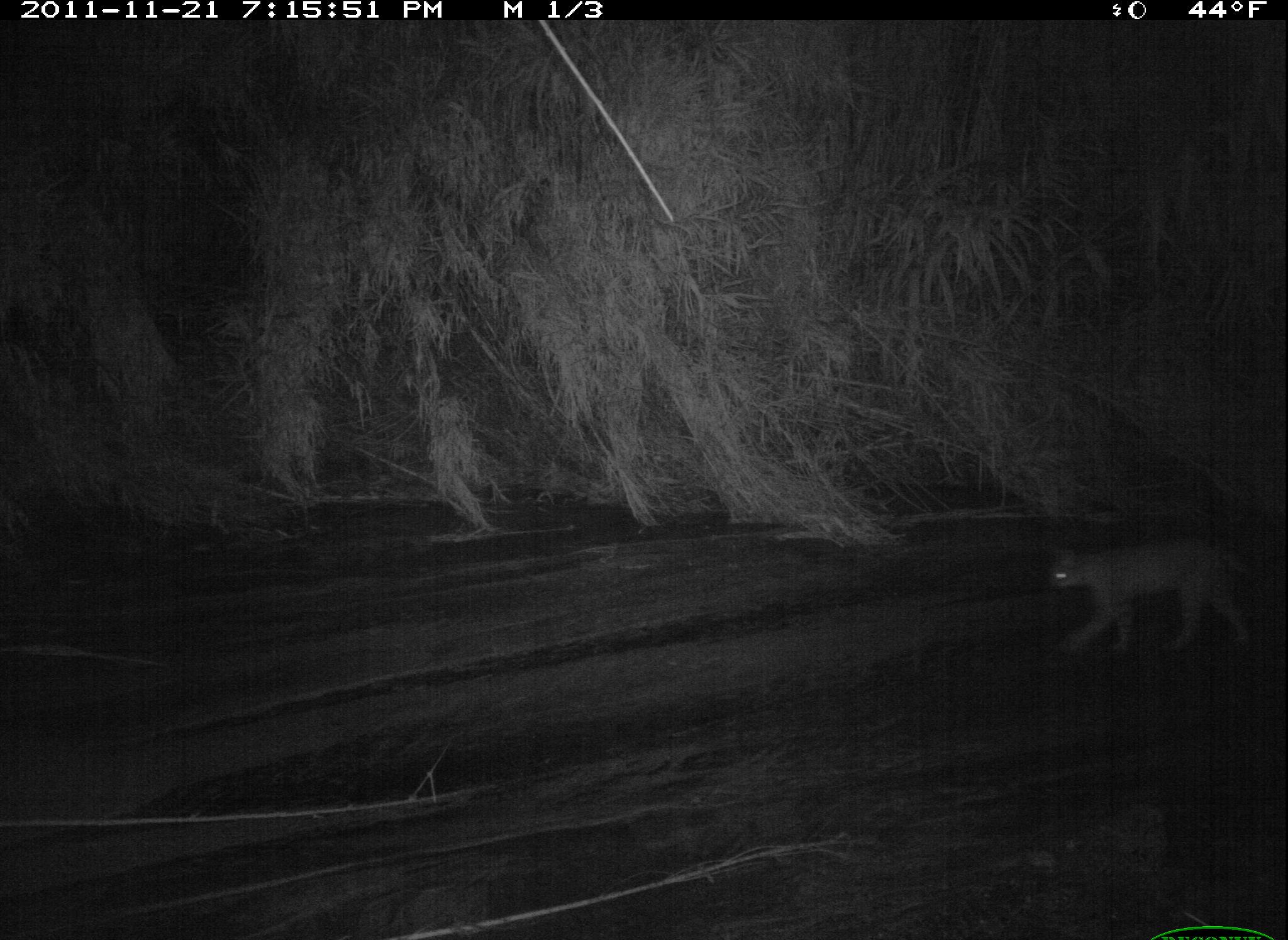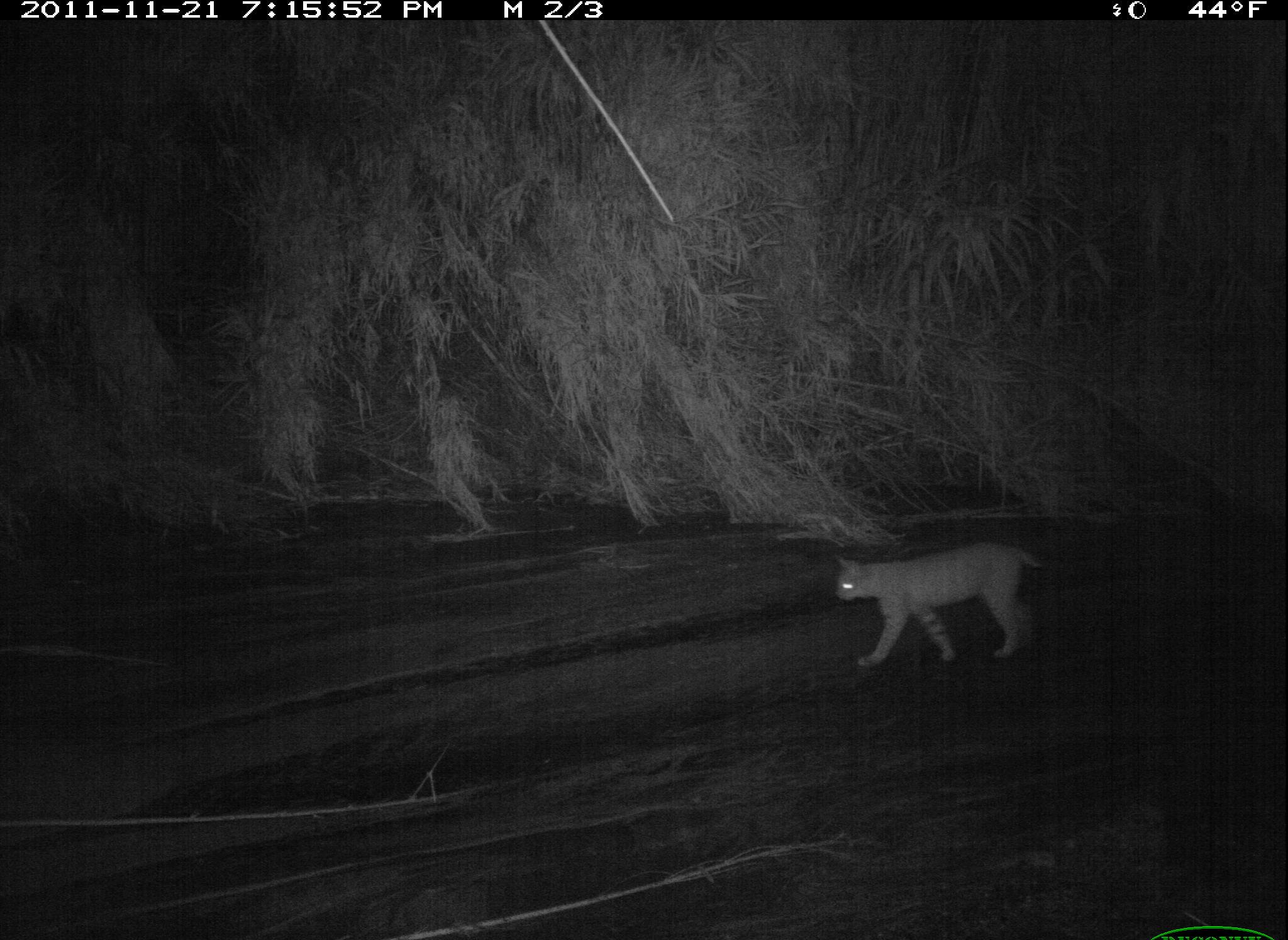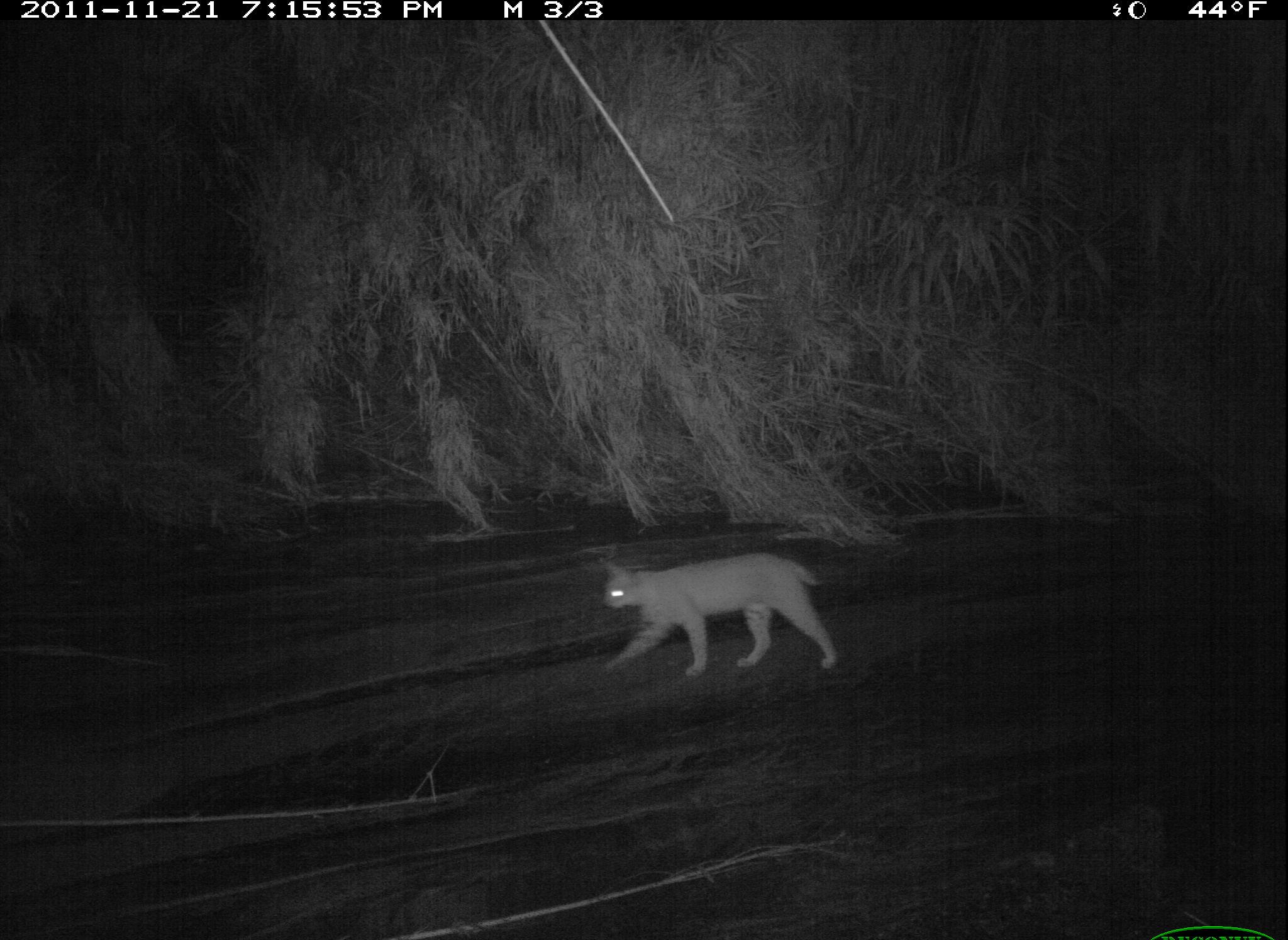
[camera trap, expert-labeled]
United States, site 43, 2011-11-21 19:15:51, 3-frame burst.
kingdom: Animalia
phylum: Chordata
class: Mammalia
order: Carnivora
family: Felidae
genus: Lynx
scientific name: Lynx rufus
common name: bobcat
Bobcat (Lynx rufus).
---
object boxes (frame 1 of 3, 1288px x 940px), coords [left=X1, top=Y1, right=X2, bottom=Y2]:
bobcat: [left=1024, top=504, right=1261, bottom=688]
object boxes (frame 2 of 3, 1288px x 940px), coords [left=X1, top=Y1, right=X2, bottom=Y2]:
bobcat: [left=826, top=532, right=1059, bottom=678]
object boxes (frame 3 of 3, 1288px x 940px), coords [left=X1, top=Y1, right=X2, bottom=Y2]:
bobcat: [left=567, top=532, right=857, bottom=678]